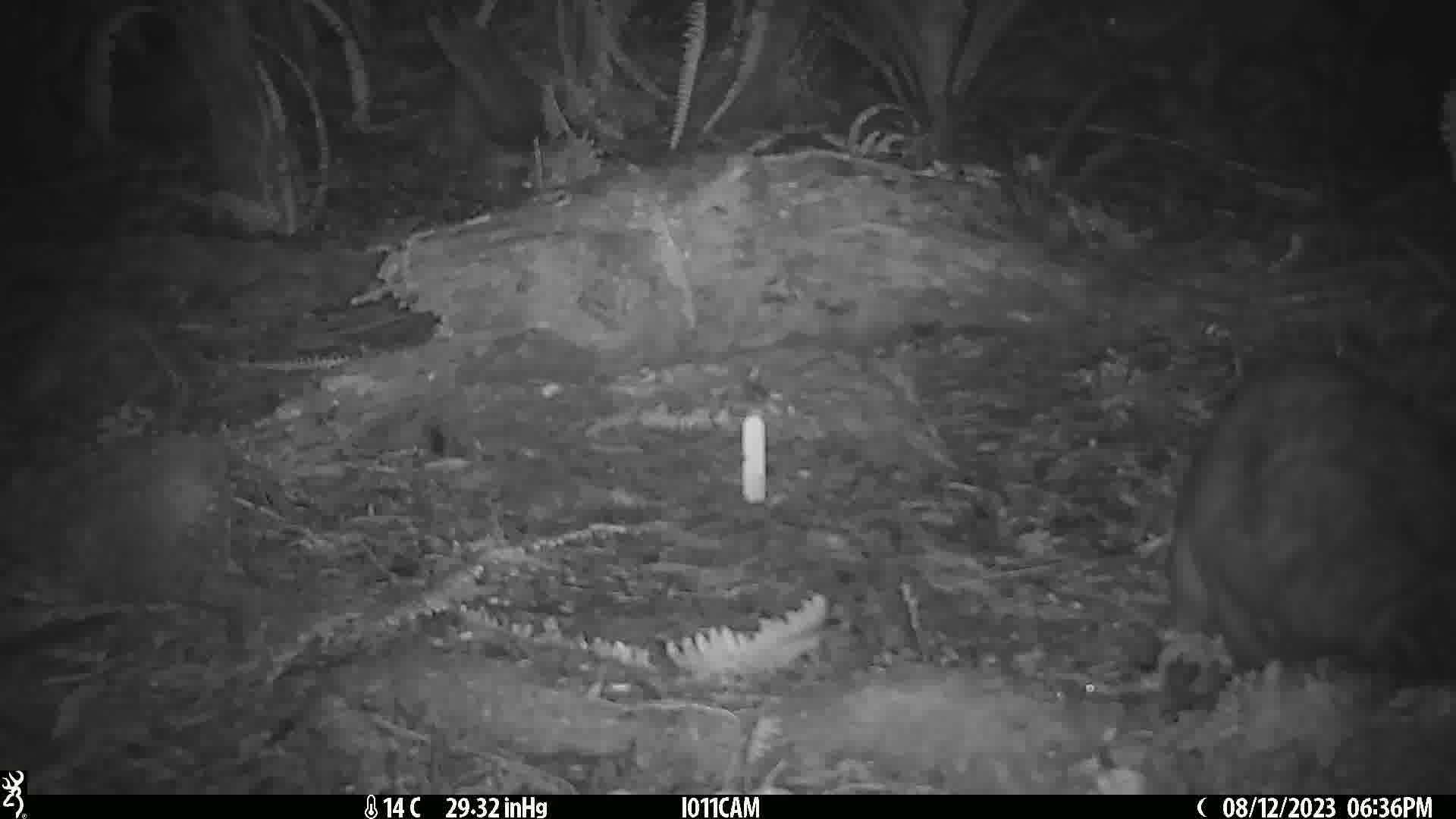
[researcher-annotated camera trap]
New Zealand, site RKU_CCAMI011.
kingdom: Animalia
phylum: Chordata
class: Mammalia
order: Diprotodontia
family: Phalangeridae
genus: Trichosurus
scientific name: Trichosurus vulpecula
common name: common brushtail possum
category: possum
Possum (common brushtail possum) (Trichosurus vulpecula).